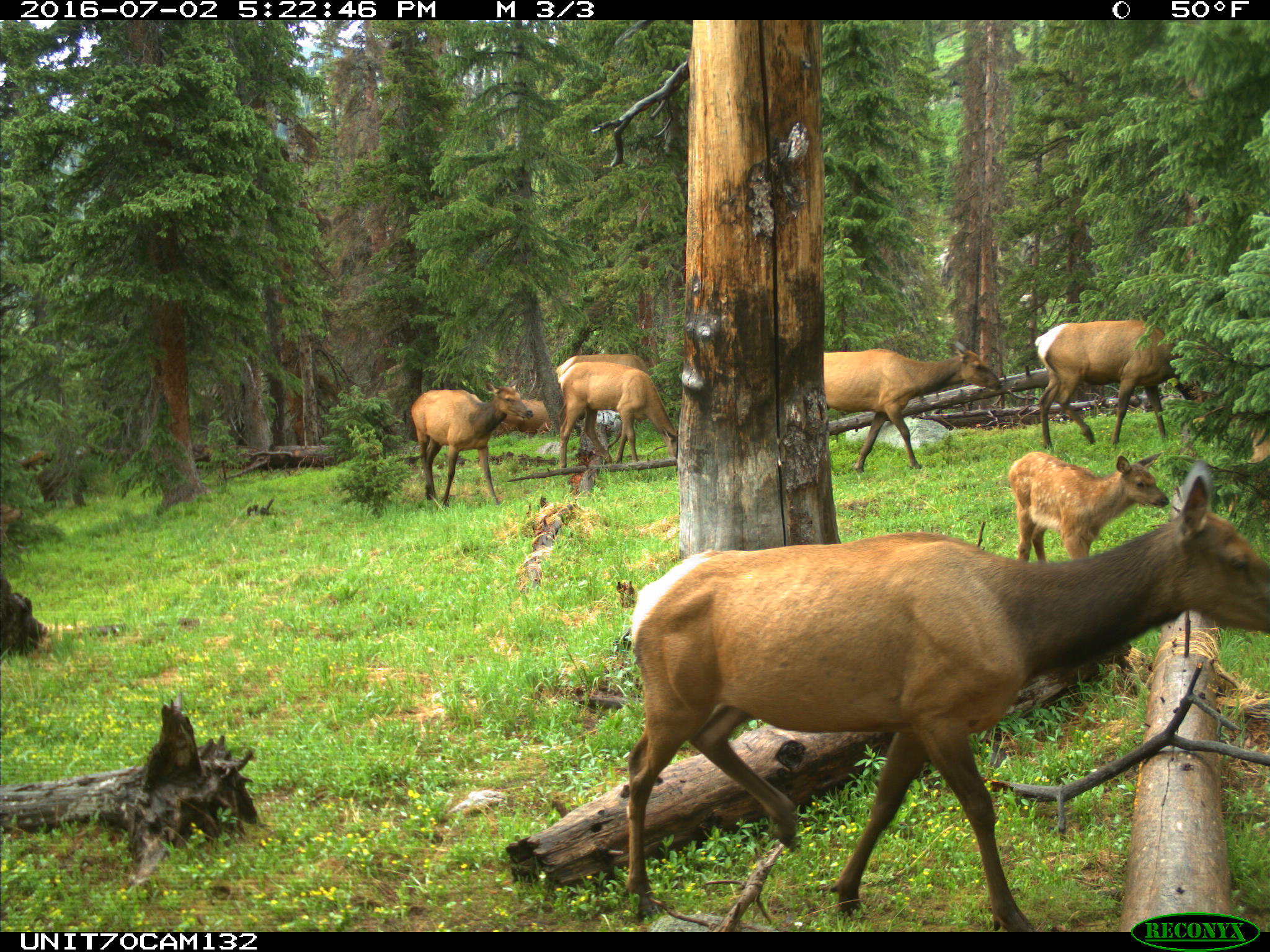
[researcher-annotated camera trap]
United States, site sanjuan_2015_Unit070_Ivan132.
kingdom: Animalia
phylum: Chordata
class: Mammalia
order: Artiodactyla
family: Cervidae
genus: Cervus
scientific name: Cervus elaphus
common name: red deer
Cervus elaphus (red deer).